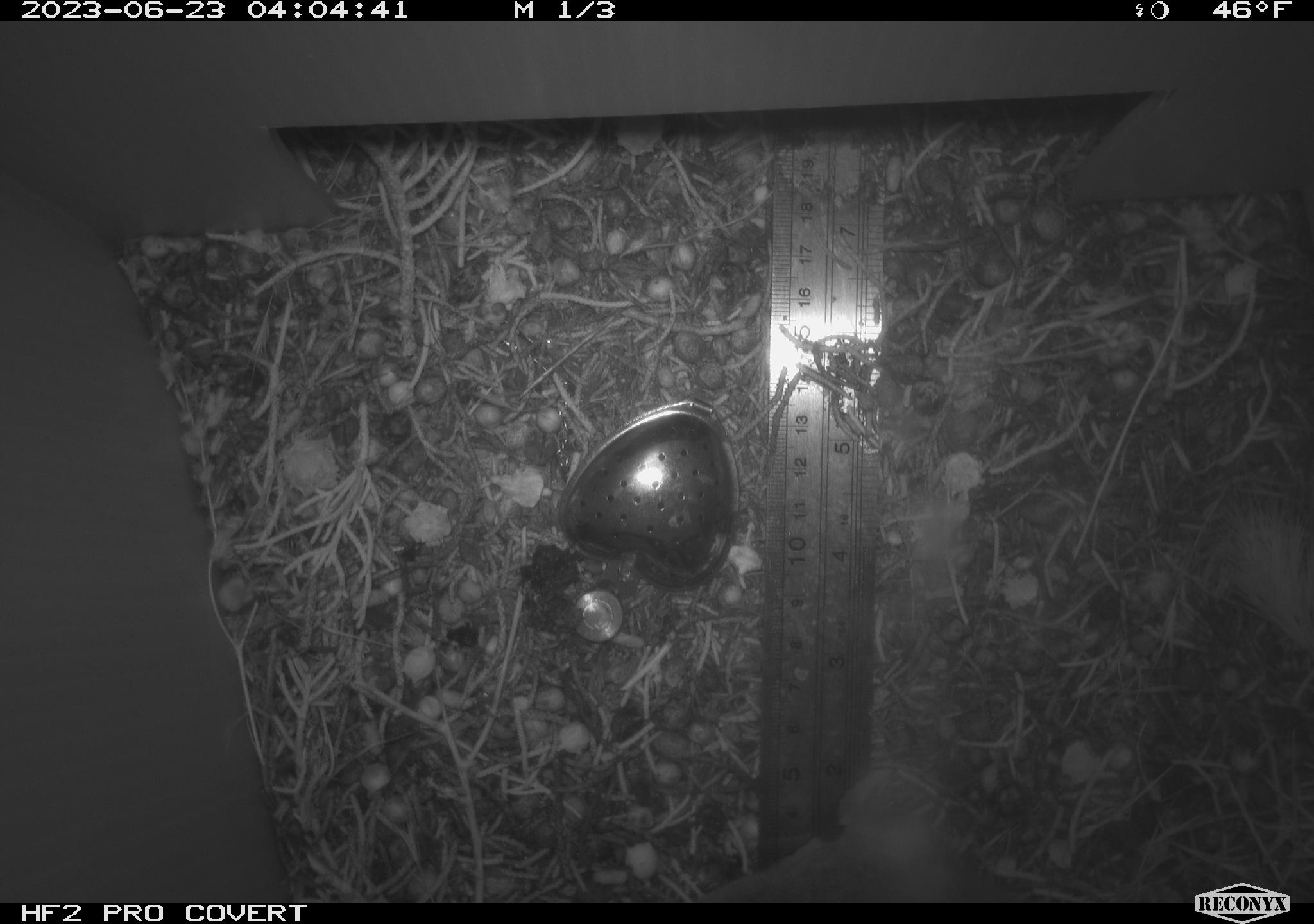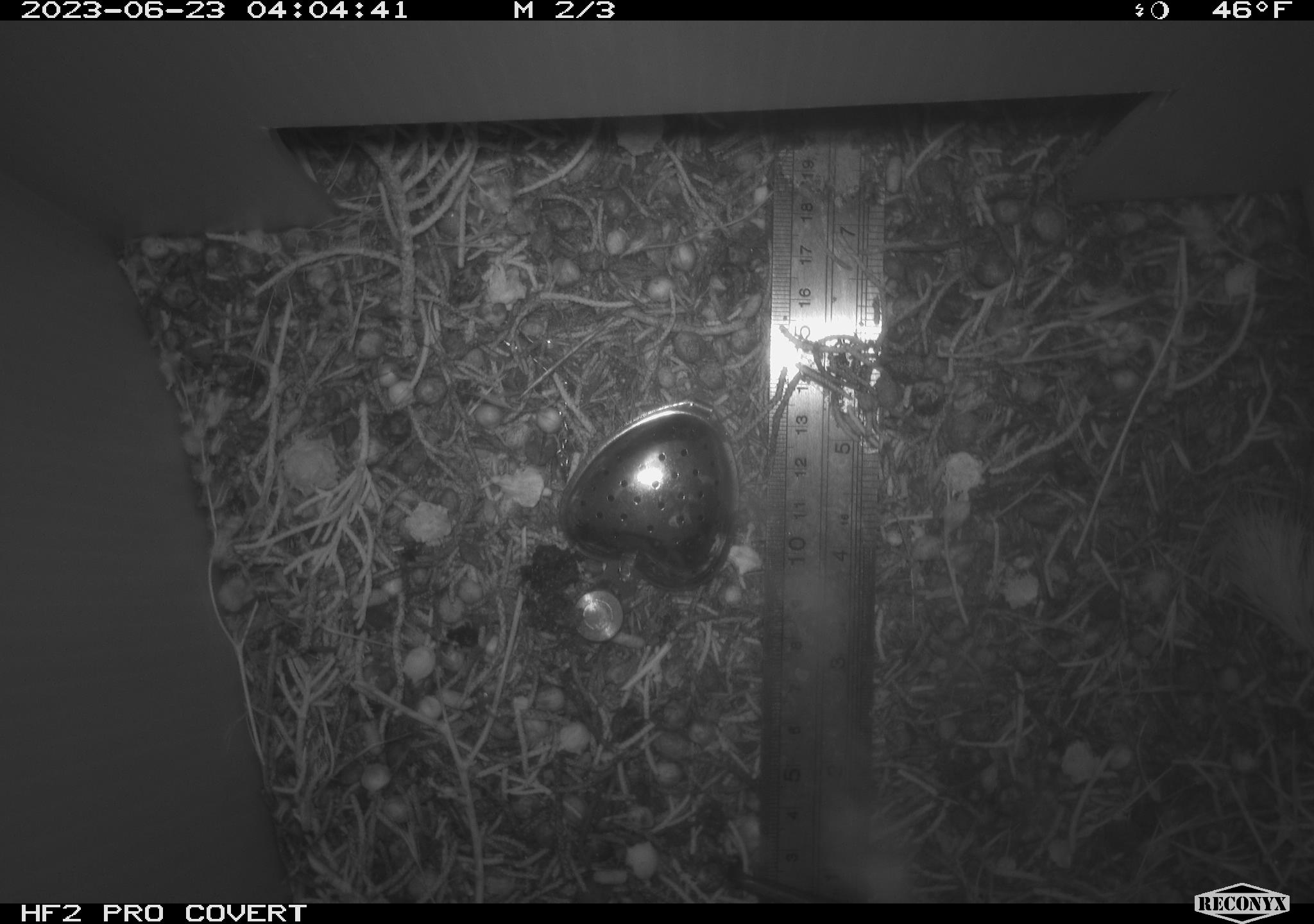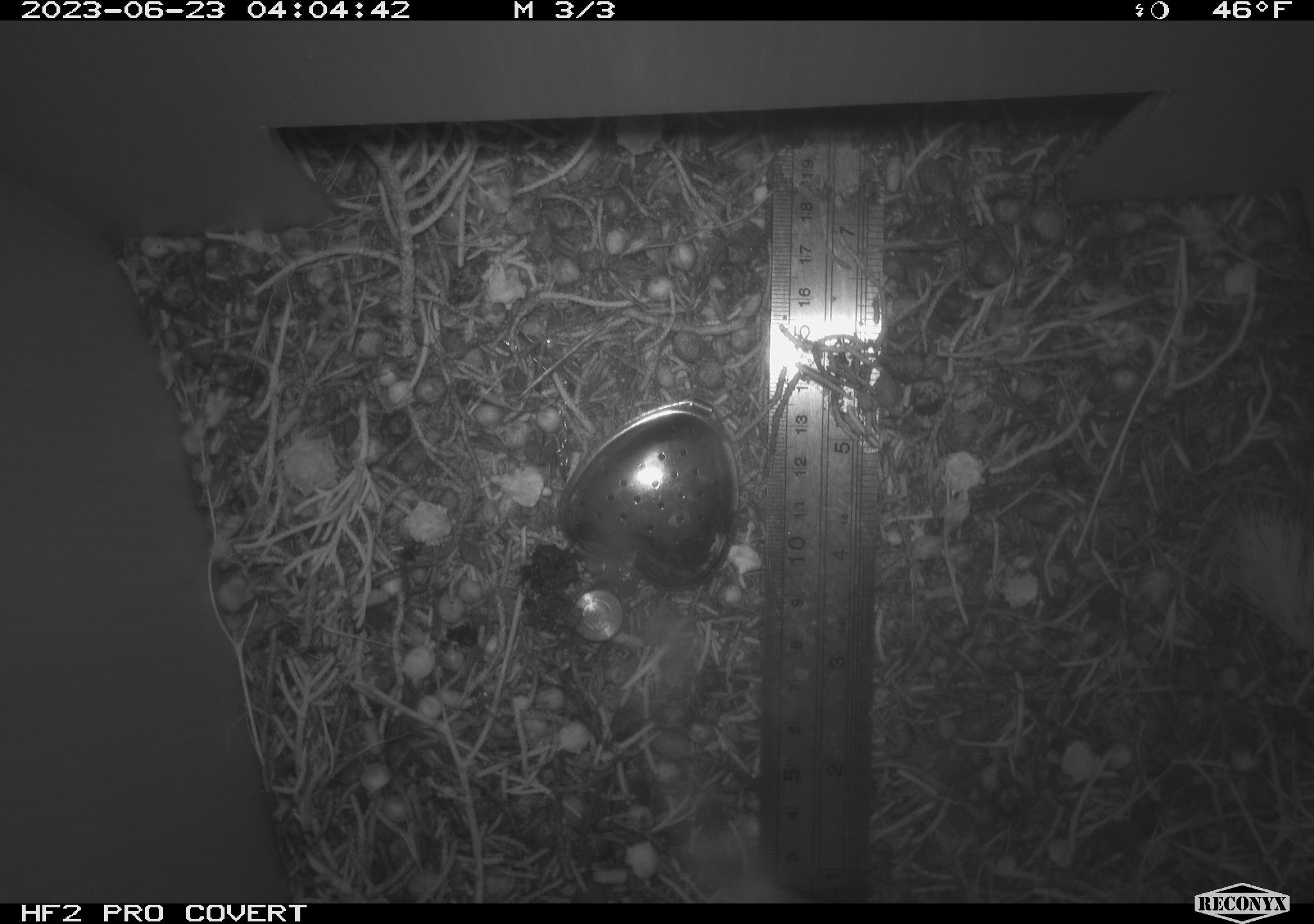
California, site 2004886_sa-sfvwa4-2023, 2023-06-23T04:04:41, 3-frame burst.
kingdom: Animalia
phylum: Chordata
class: Mammalia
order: Rodentia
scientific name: Rodentia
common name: mouse species